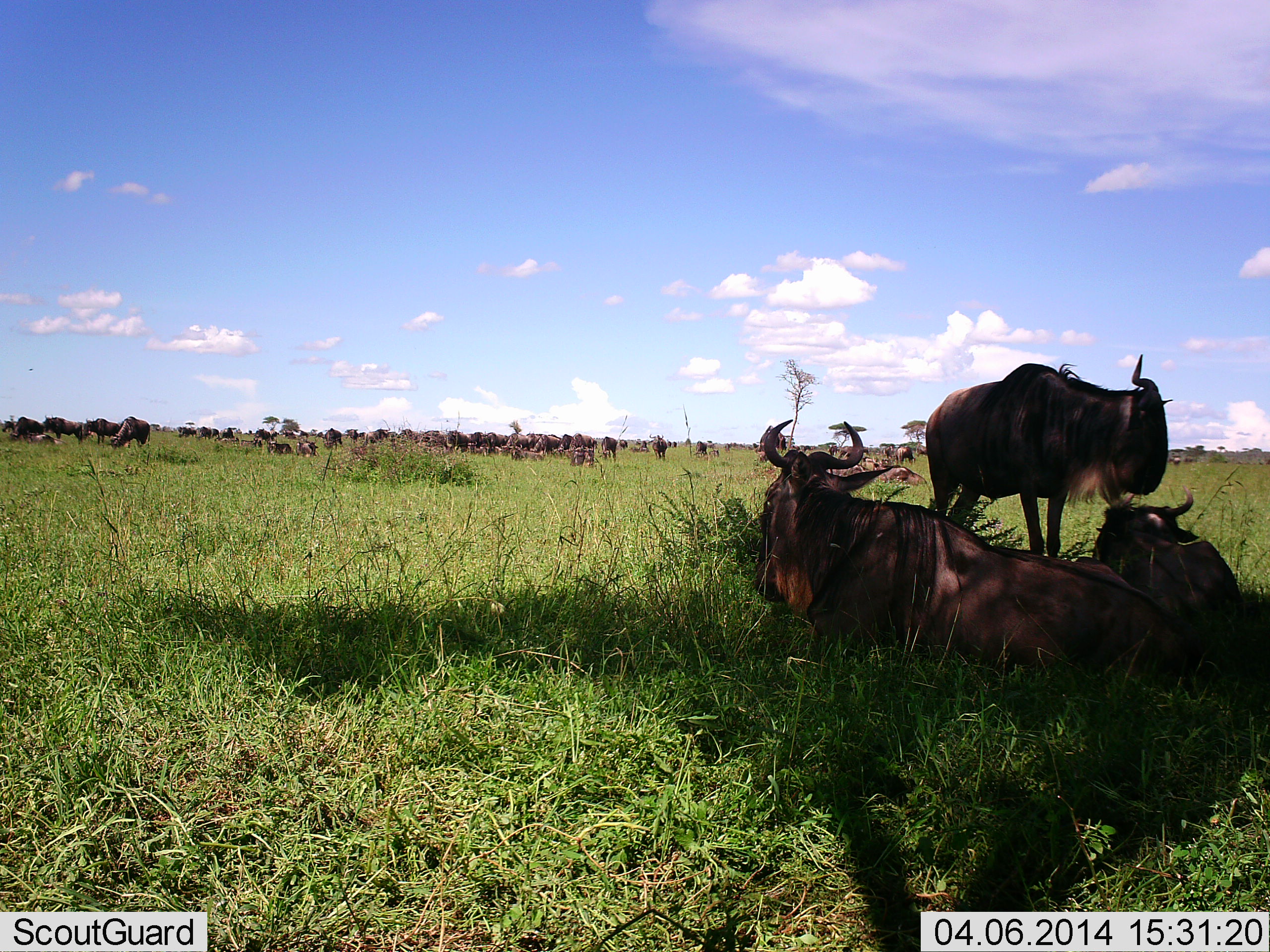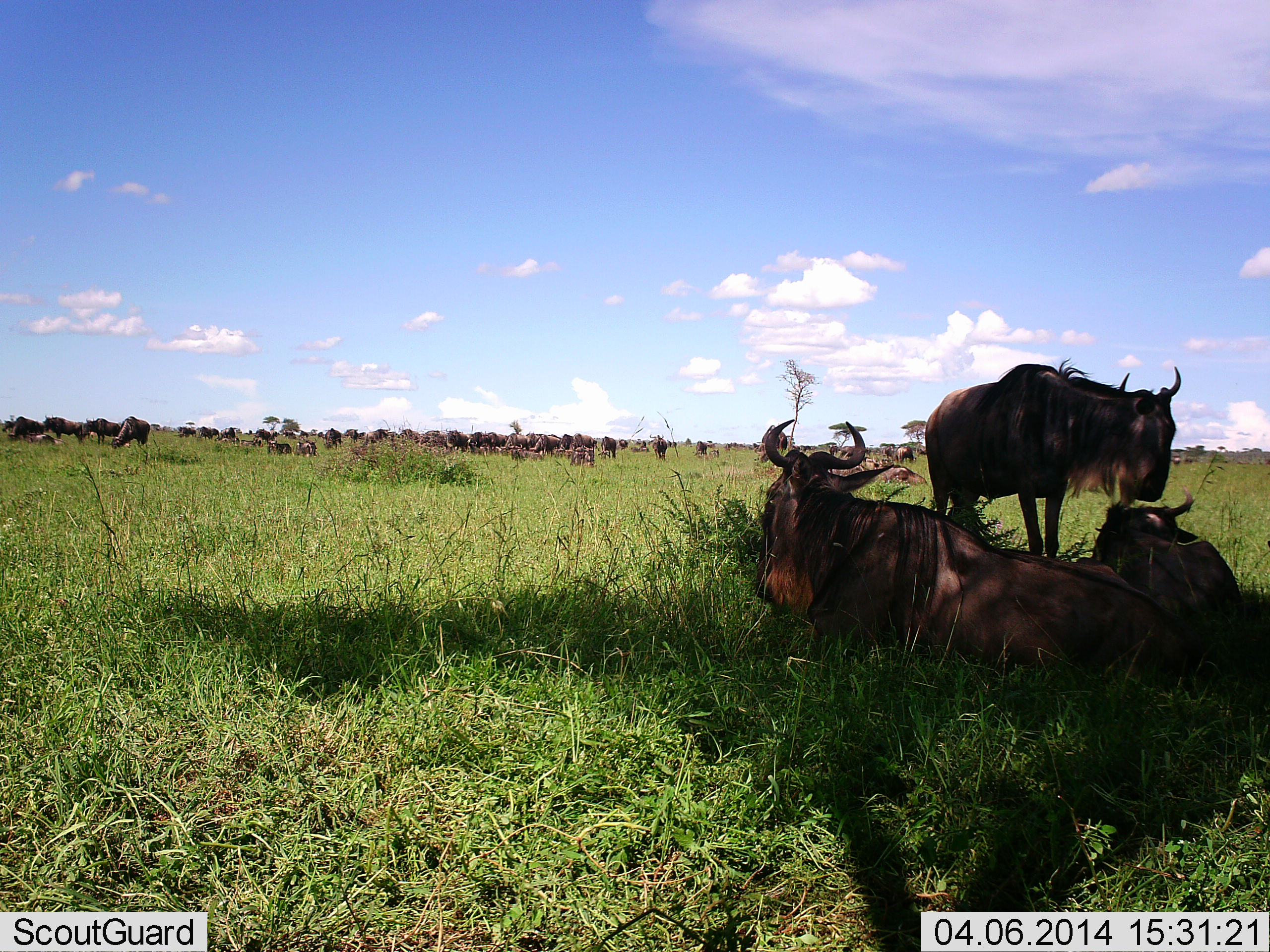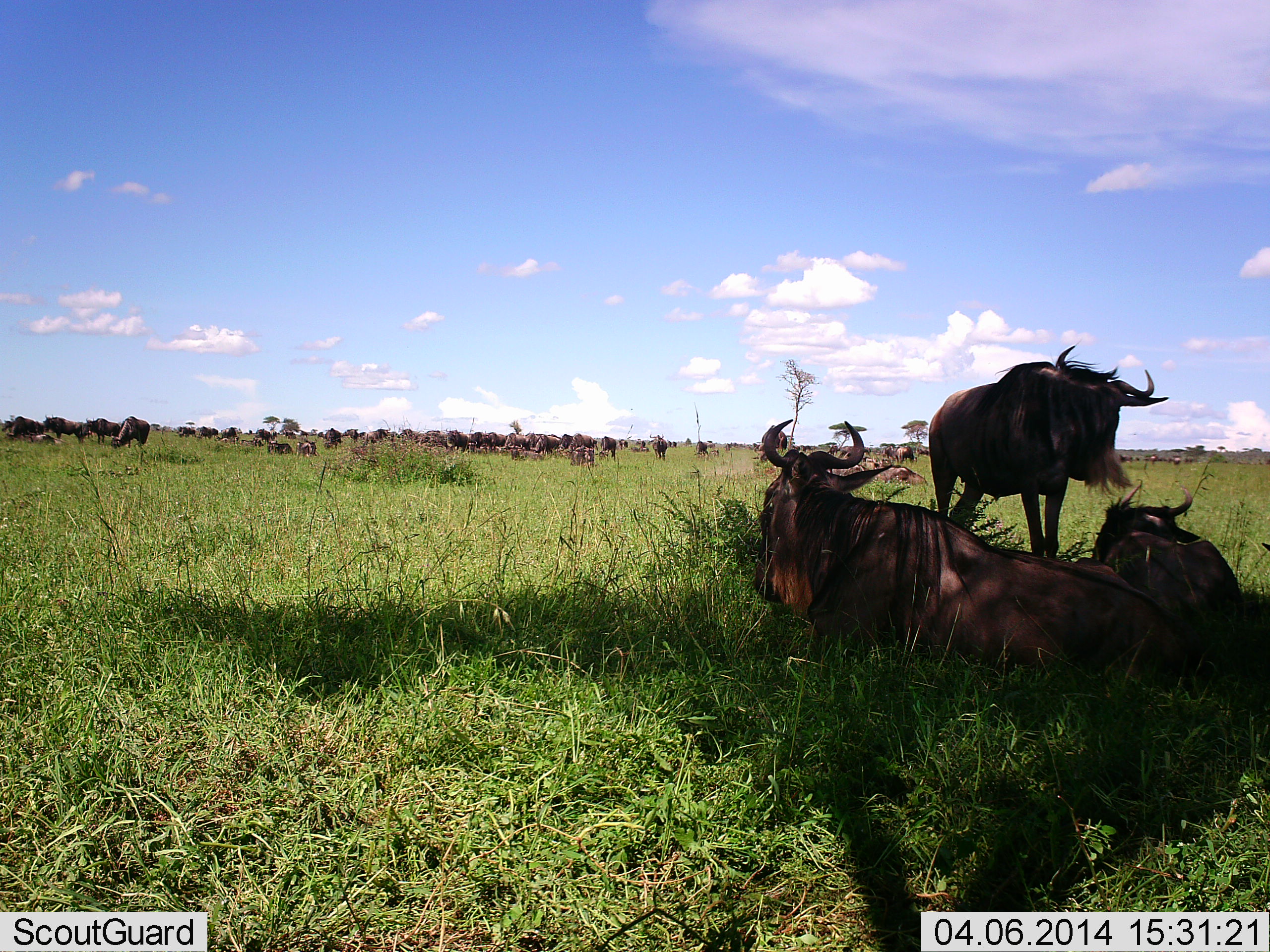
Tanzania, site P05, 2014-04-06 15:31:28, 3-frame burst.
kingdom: Animalia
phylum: Chordata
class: Mammalia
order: Artiodactyla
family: Bovidae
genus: Connochaetes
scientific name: Connochaetes taurinus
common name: blue wildebeest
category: wildebeest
Wildebeest (blue wildebeest) (Connochaetes taurinus), count 11-50. Behavior (volunteer vote fractions): standing 70%, resting 100%, moving 20%, interacting 10%. Young present (vote fraction): 10%. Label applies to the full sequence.